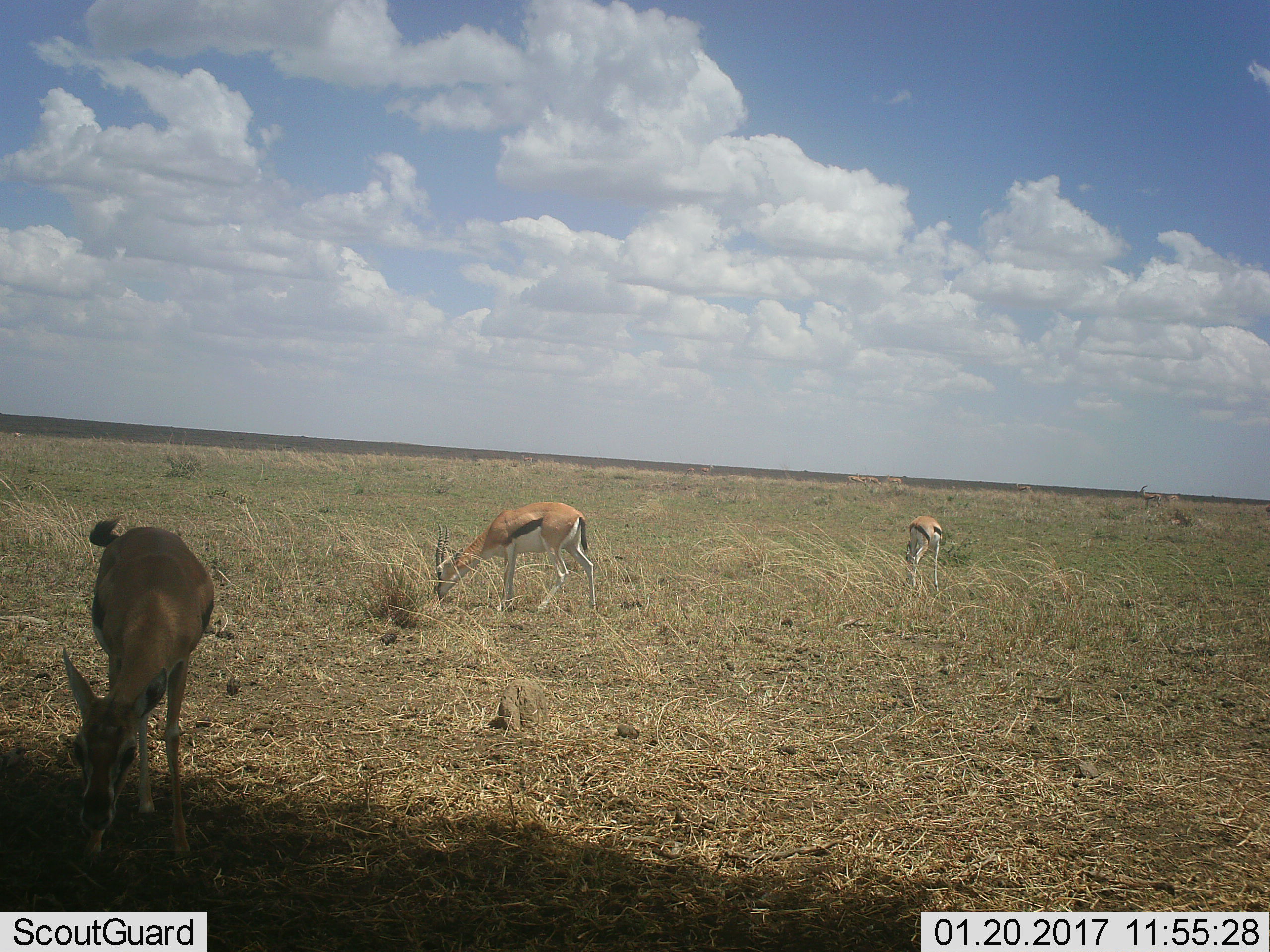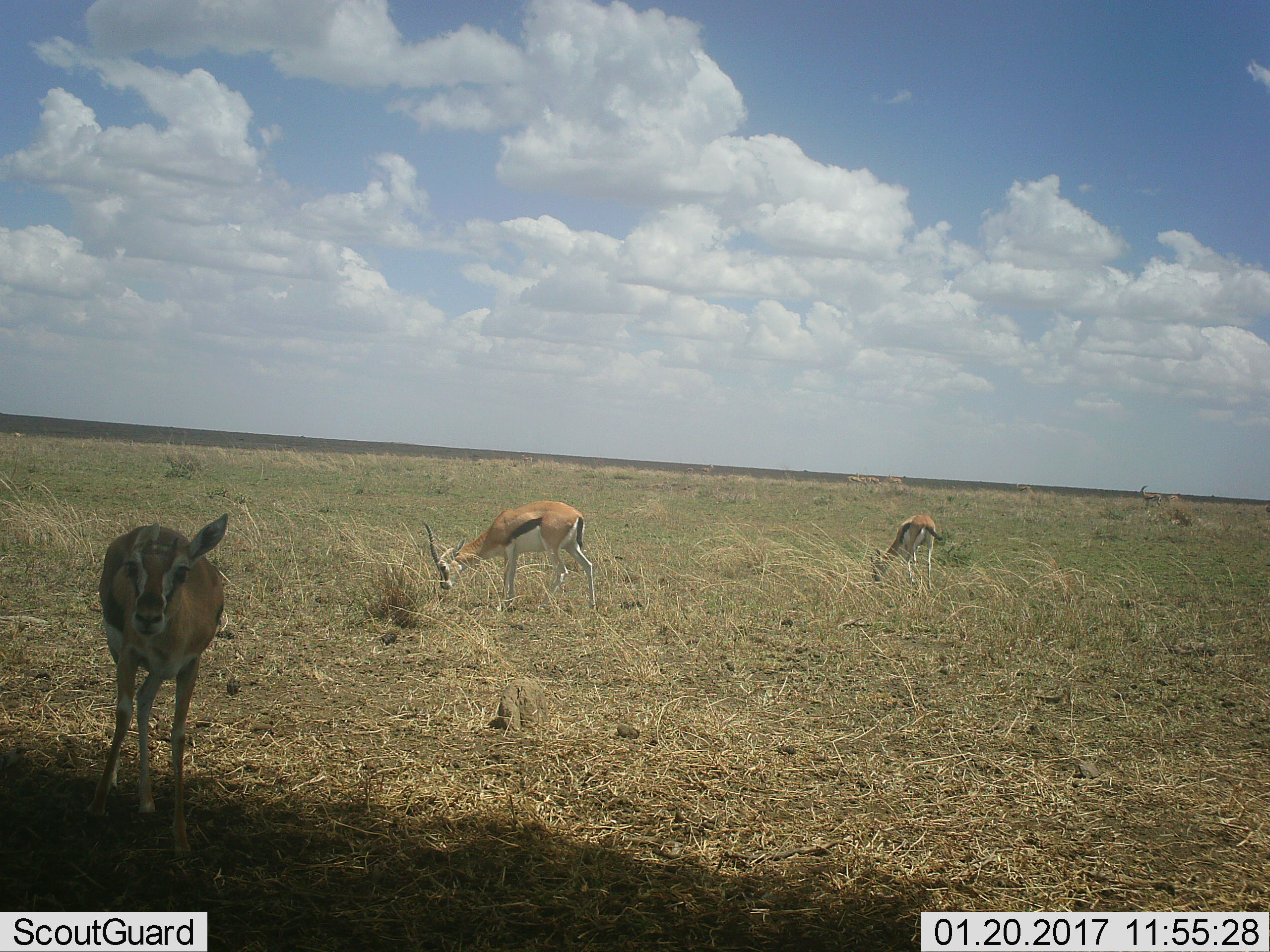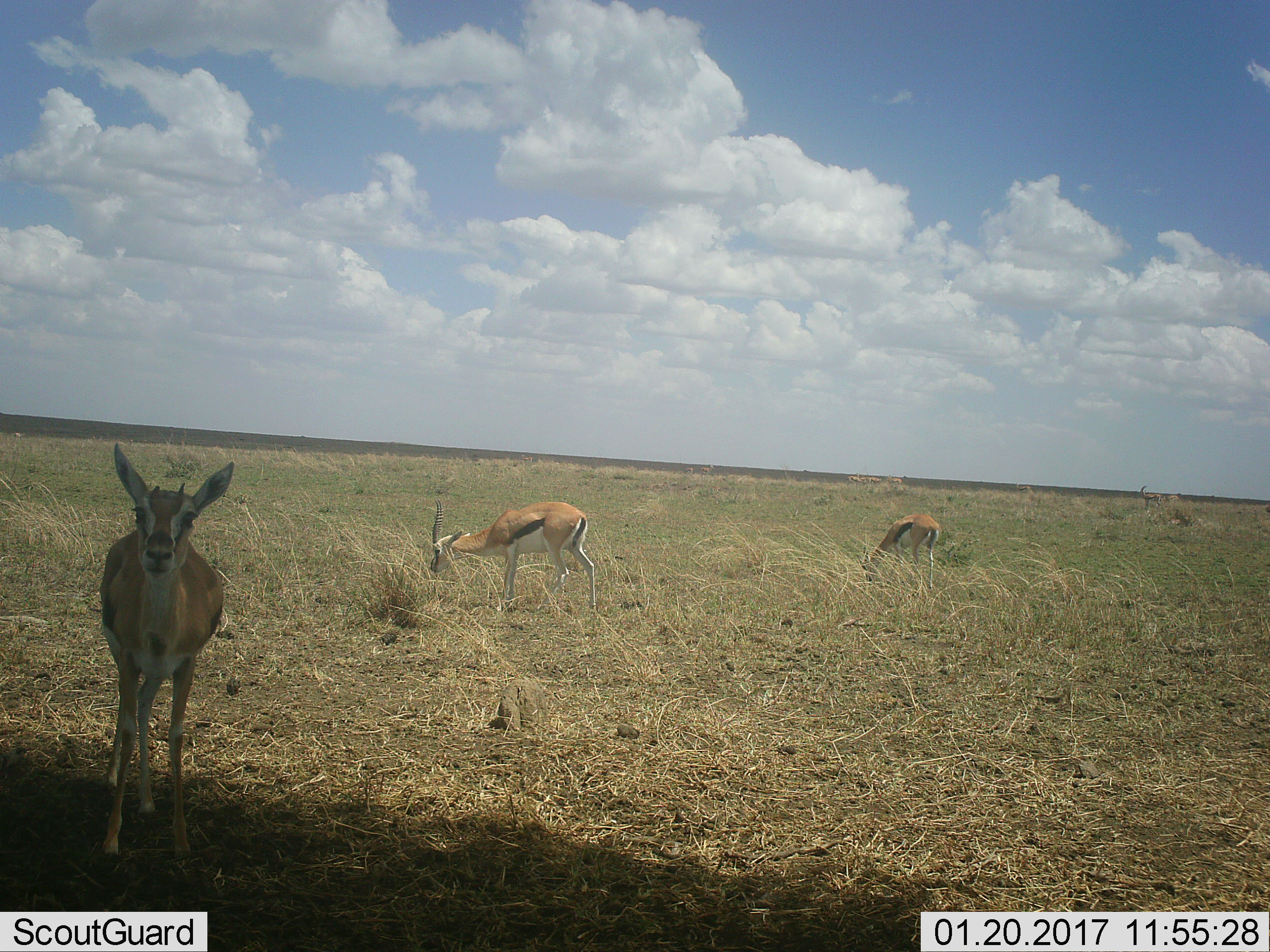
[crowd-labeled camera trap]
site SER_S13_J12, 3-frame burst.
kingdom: Animalia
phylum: Chordata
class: Mammalia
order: Artiodactyla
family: Bovidae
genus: Eudorcas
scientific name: Eudorcas thomsonii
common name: thomson's gazelle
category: gazellethomsons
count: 8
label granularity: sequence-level